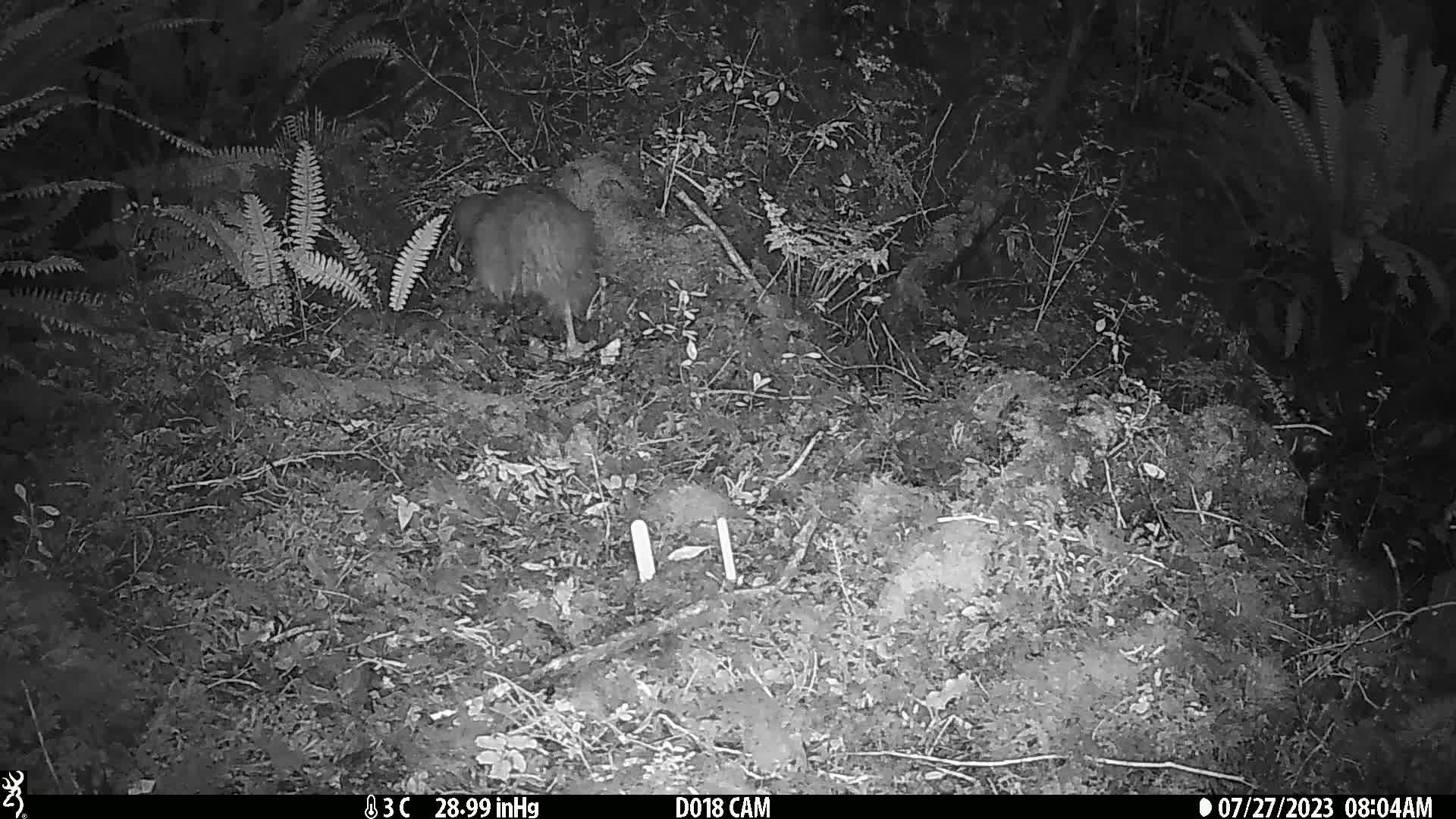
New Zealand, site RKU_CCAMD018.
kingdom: Animalia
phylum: Chordata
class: Aves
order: Apterygiformes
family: Apterygidae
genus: Apteryx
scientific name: Apteryx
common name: kiwi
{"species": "kiwi (Apteryx)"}